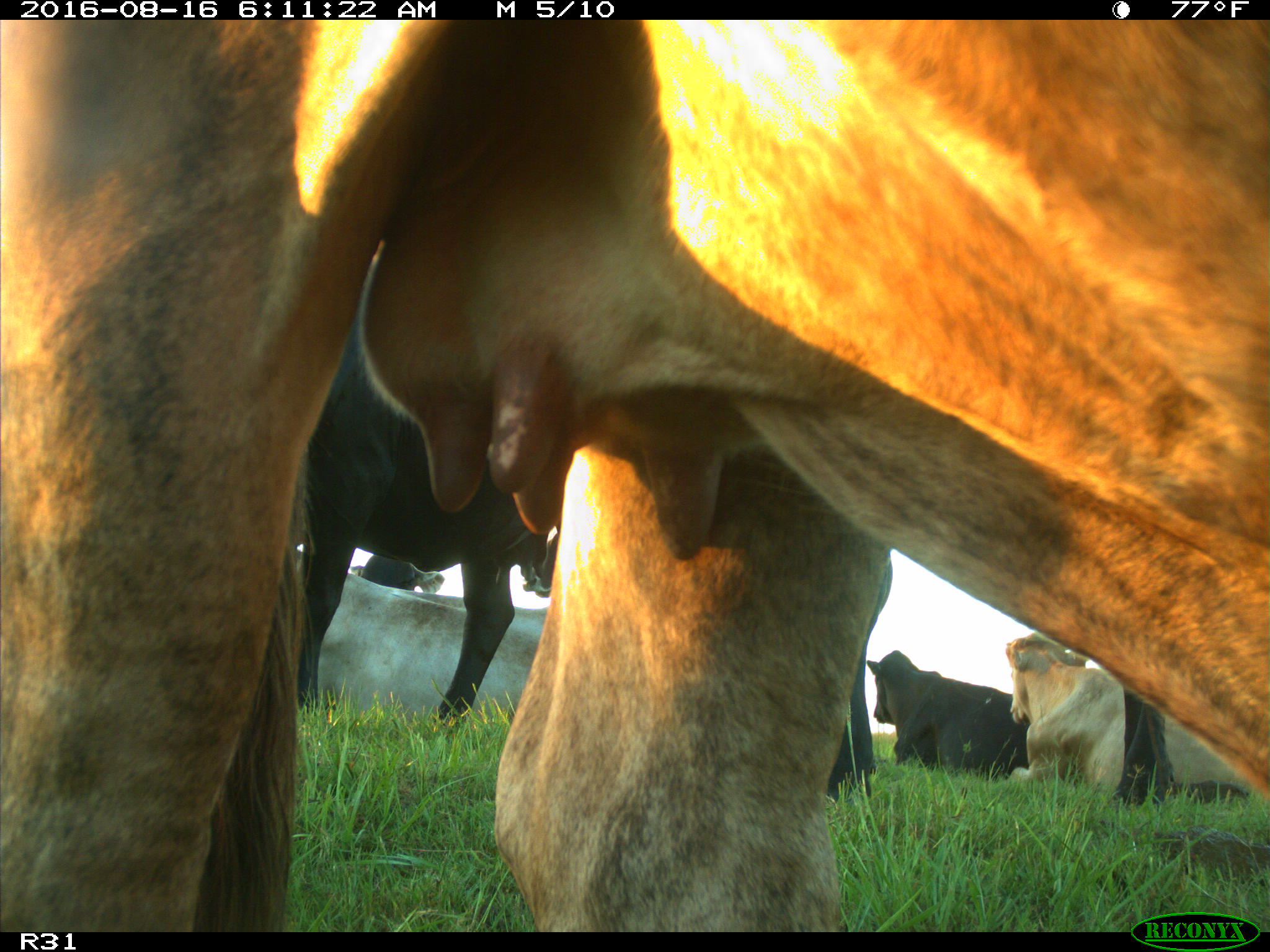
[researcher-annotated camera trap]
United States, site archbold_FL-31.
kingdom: Animalia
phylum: Chordata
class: Mammalia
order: Artiodactyla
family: Bovidae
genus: Bos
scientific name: Bos taurus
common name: domestic cow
Bos taurus (domestic cow).